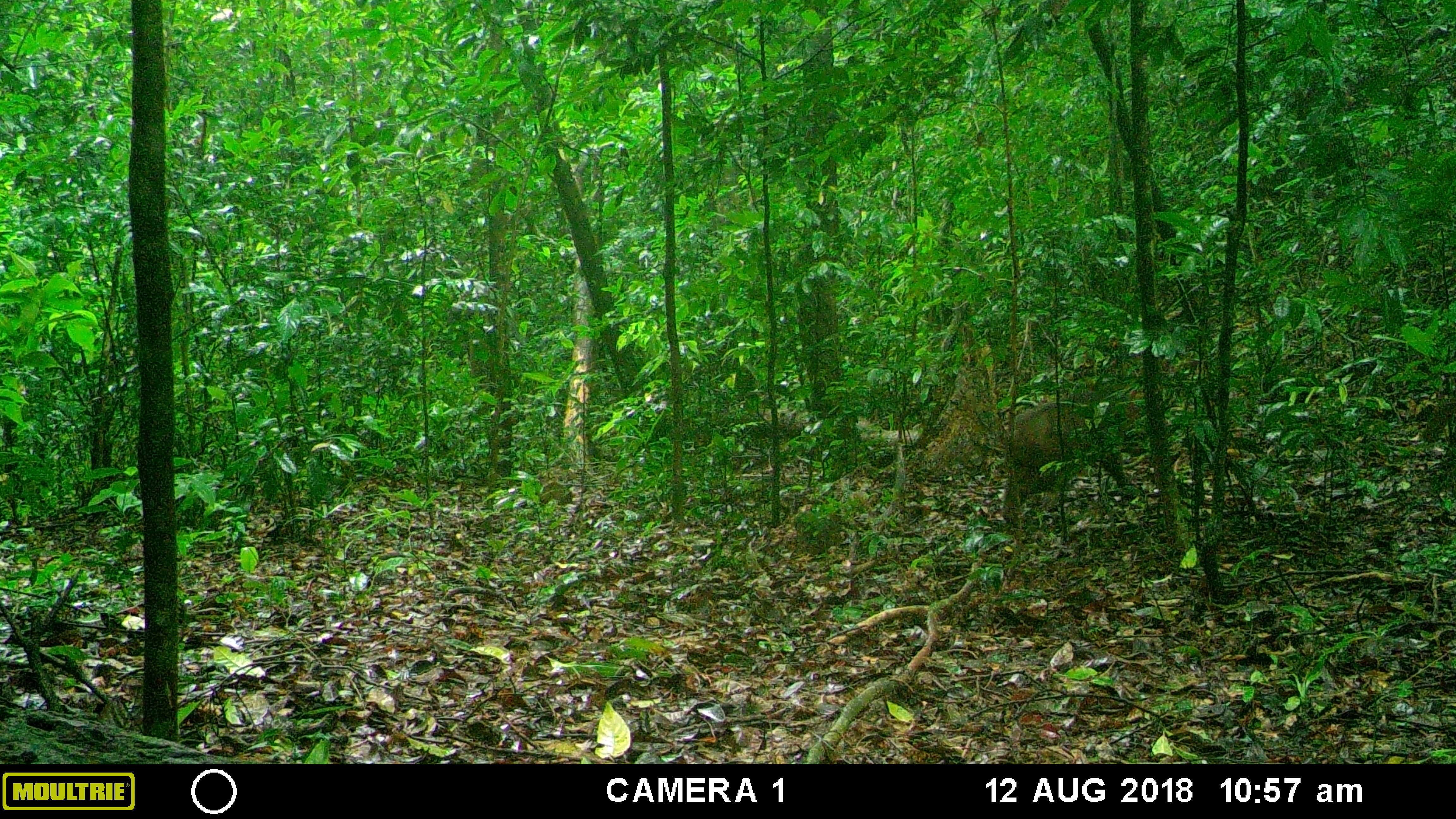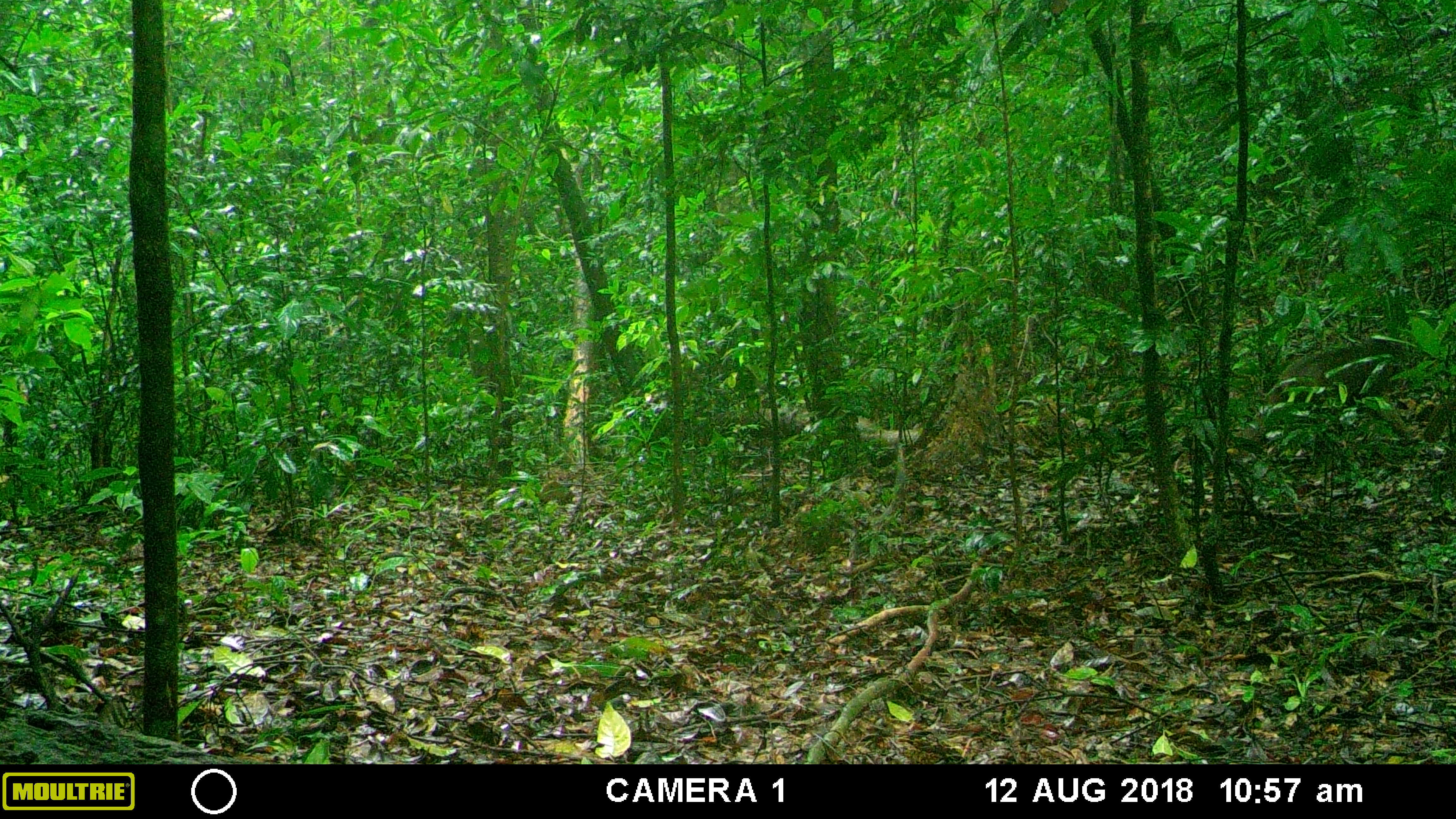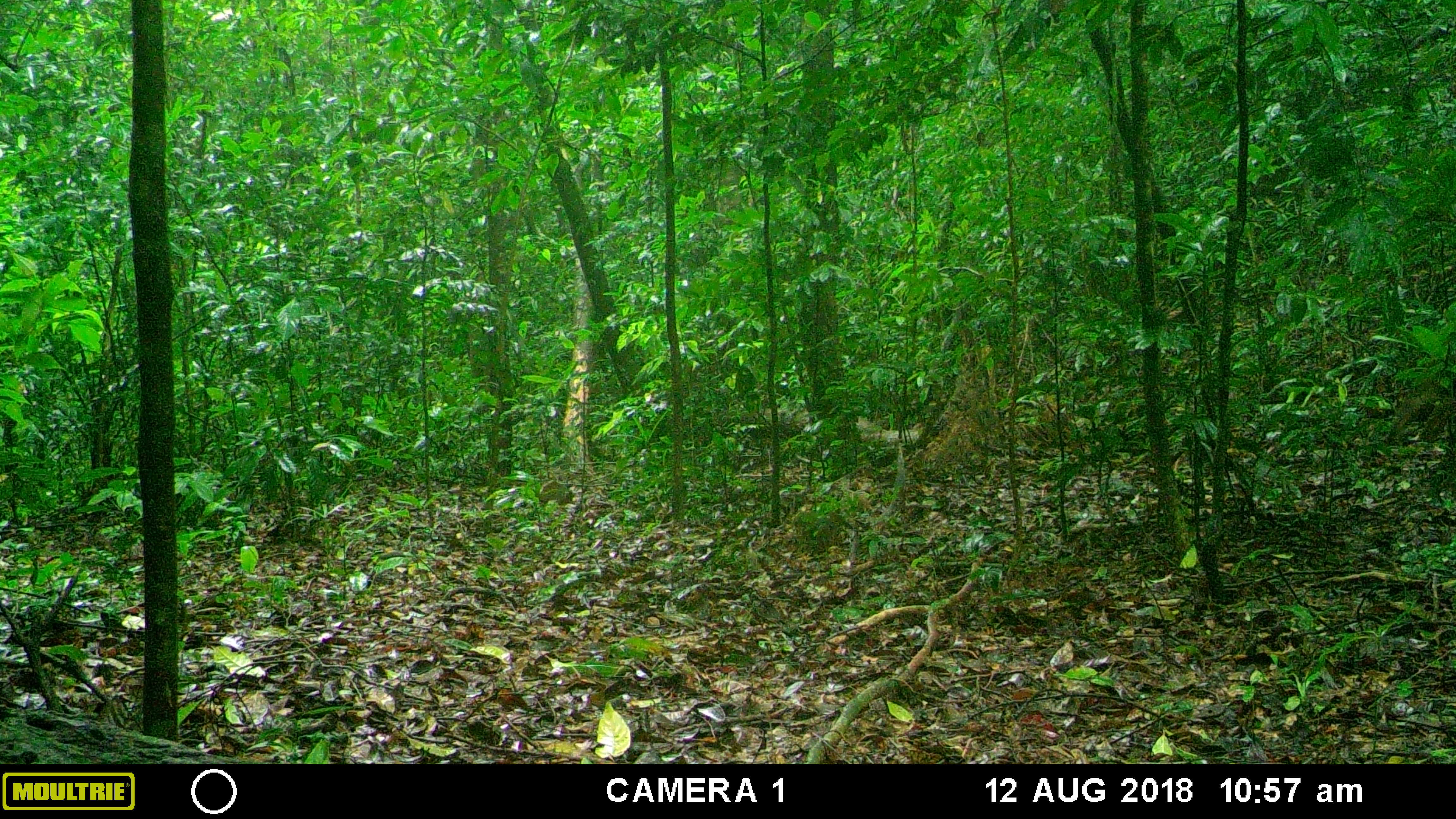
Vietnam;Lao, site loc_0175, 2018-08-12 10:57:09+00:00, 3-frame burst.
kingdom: Animalia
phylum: Chordata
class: Mammalia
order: Primates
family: Cercopithecidae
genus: Macaca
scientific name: Macaca arctoides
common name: stump-tailed macaque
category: stump tailed macaque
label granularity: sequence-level